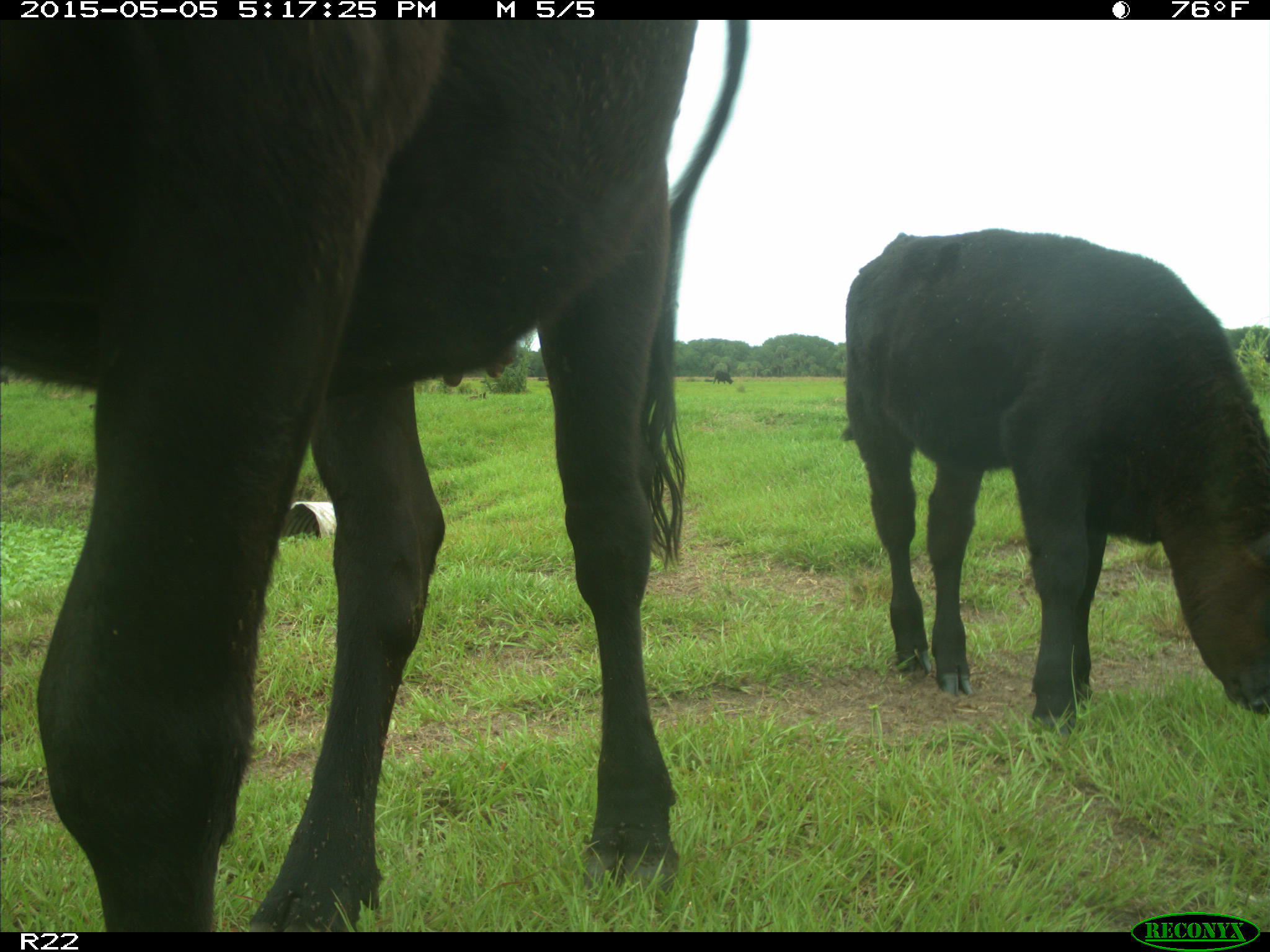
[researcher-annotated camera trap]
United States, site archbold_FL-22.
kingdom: Animalia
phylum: Chordata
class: Mammalia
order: Artiodactyla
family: Bovidae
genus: Bos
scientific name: Bos taurus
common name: domestic cow